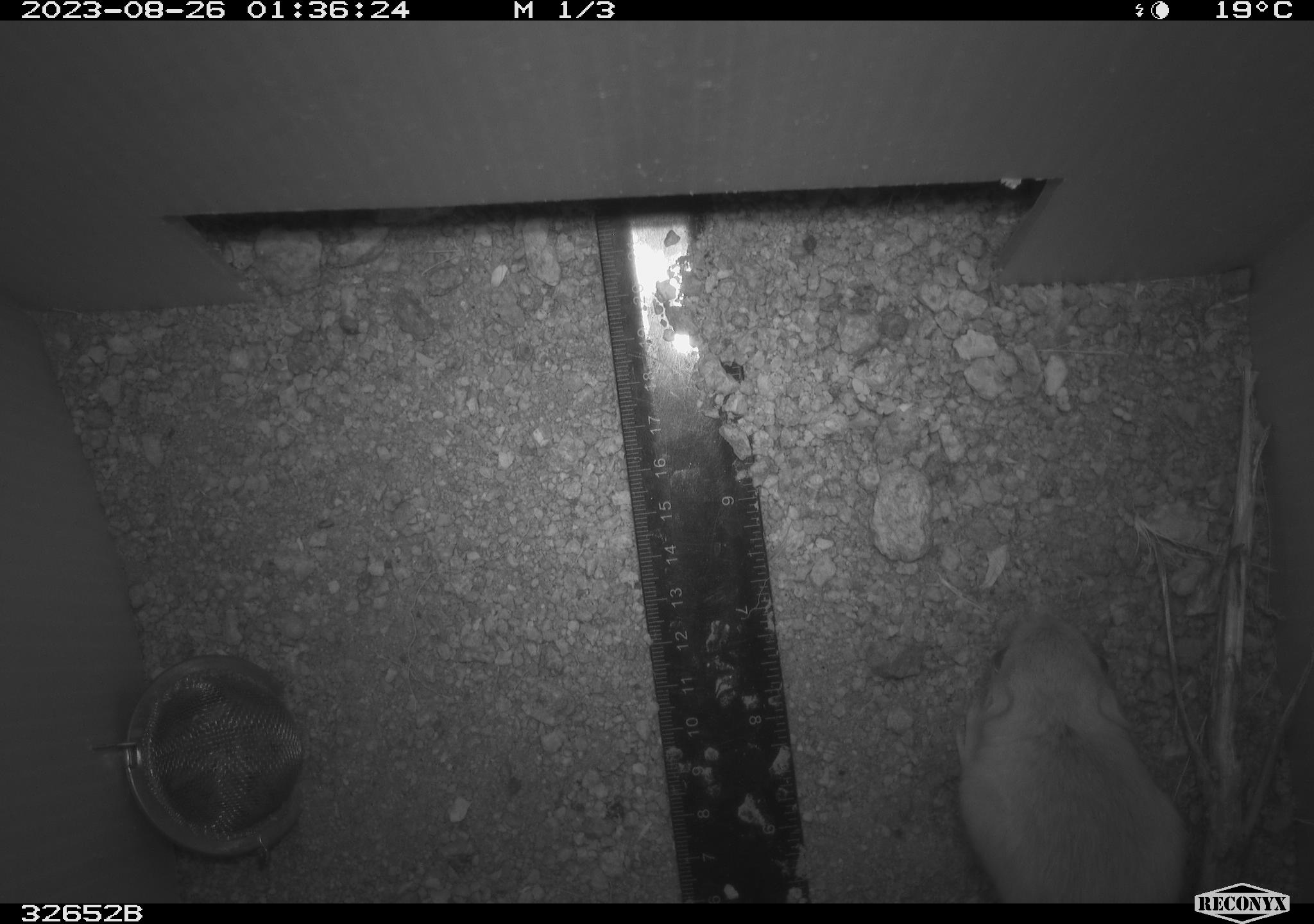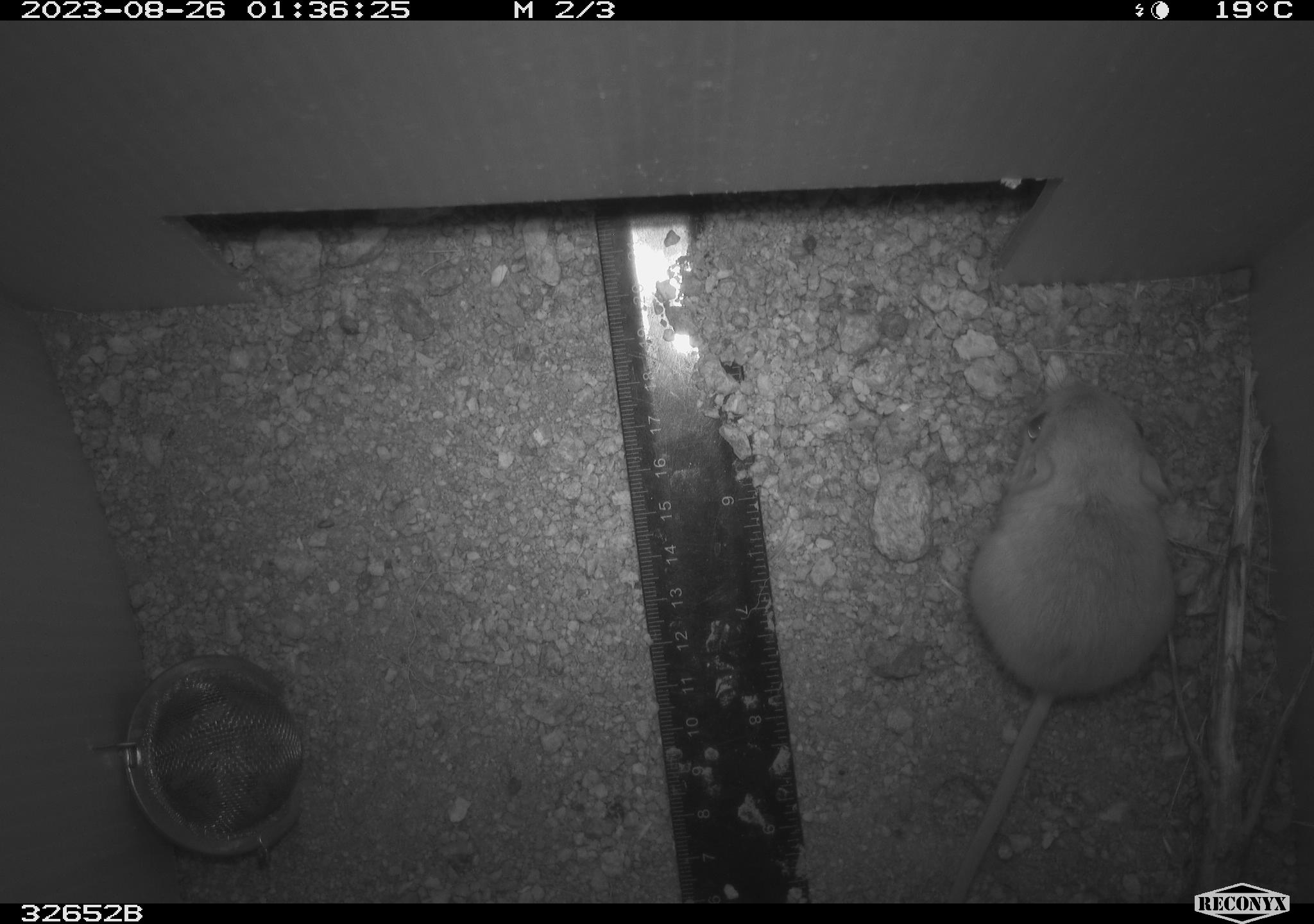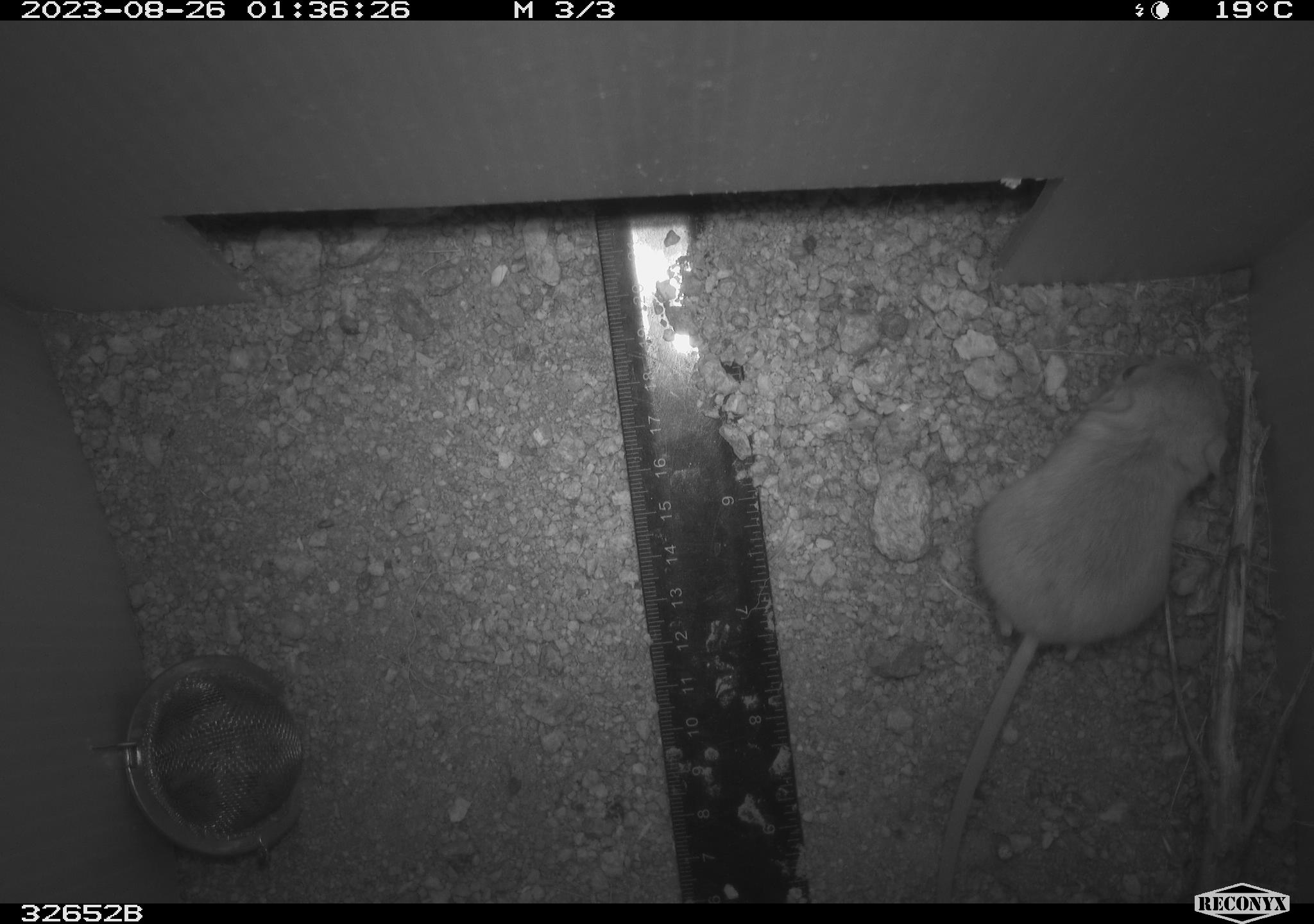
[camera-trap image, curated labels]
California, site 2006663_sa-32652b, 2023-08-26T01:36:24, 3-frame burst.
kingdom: Animalia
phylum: Chordata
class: Mammalia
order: Rodentia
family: Heteromyidae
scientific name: Heteromyidae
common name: kangaroo rats and pocket mice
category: heteromyidae family